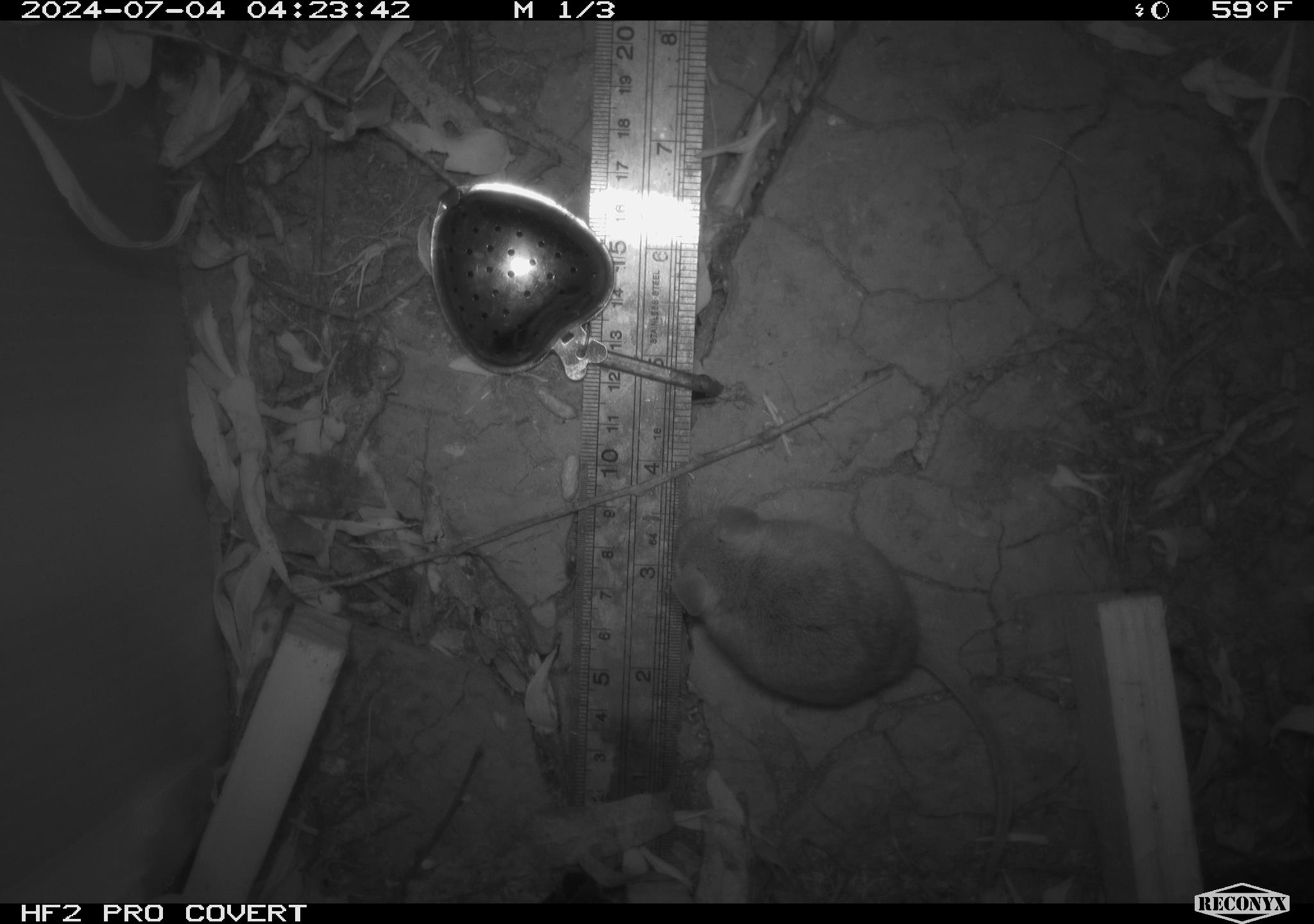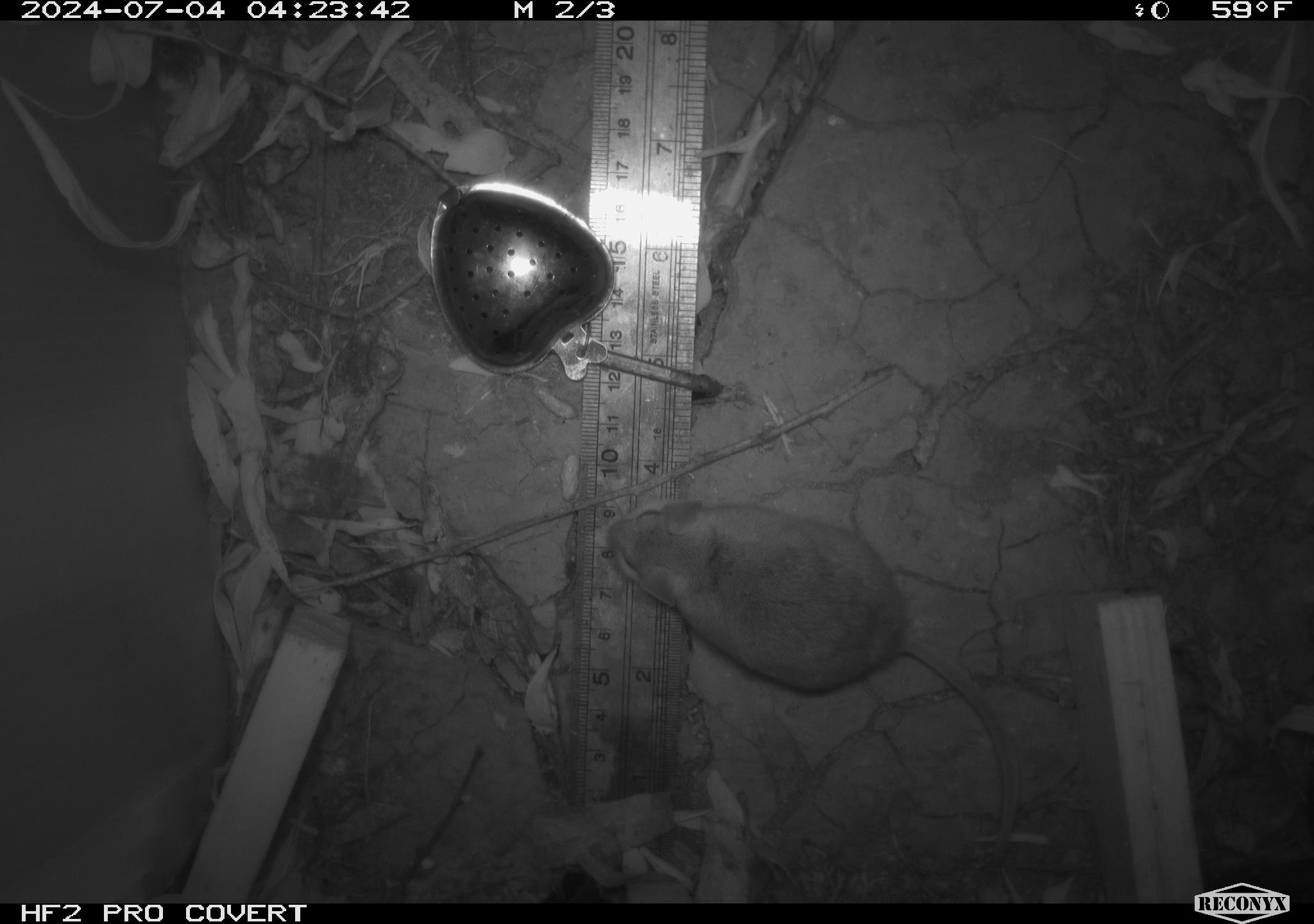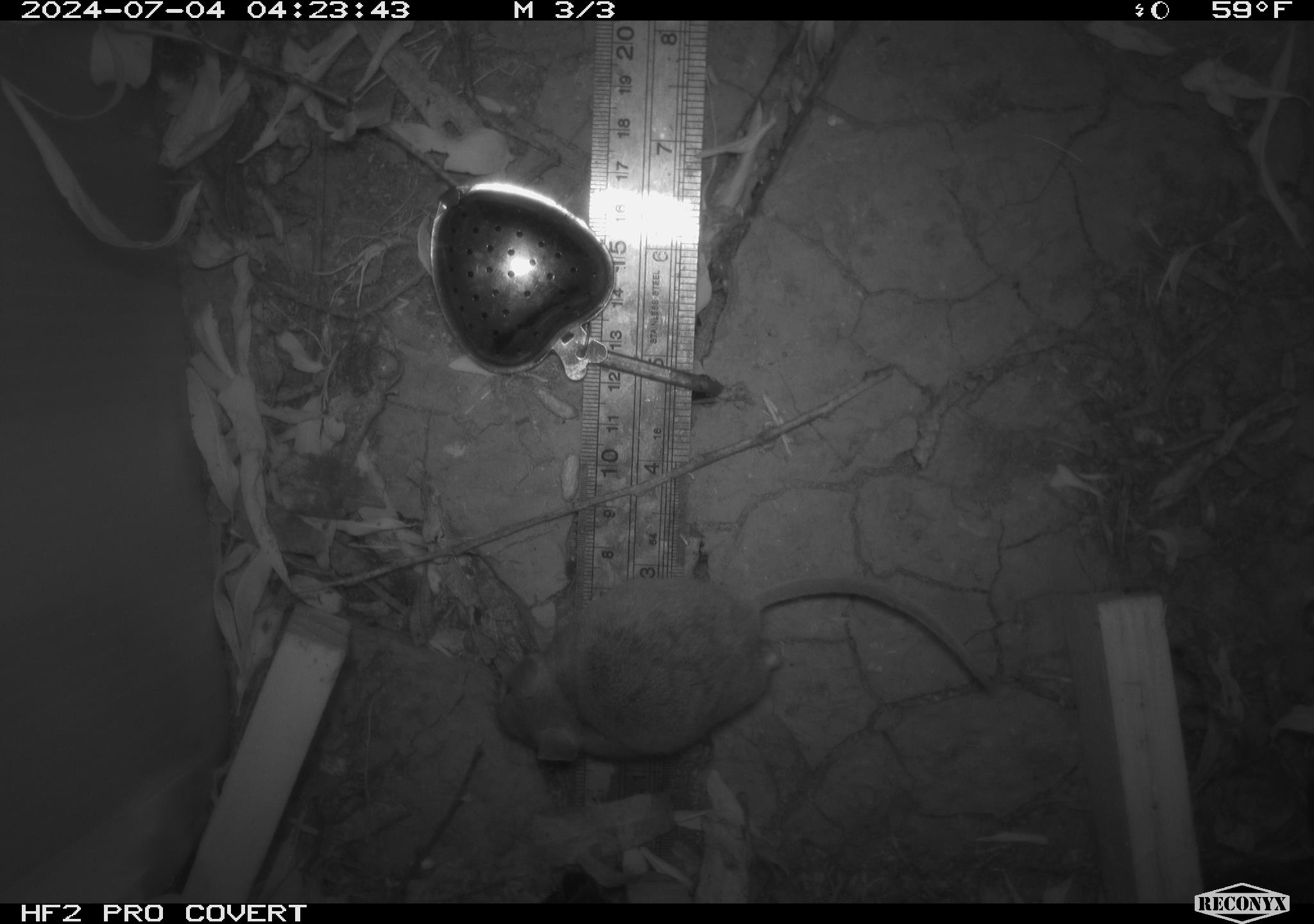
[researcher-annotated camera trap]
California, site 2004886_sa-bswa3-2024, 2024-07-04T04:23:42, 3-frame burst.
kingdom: Animalia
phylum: Chordata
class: Mammalia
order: Rodentia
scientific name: Rodentia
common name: mouse species